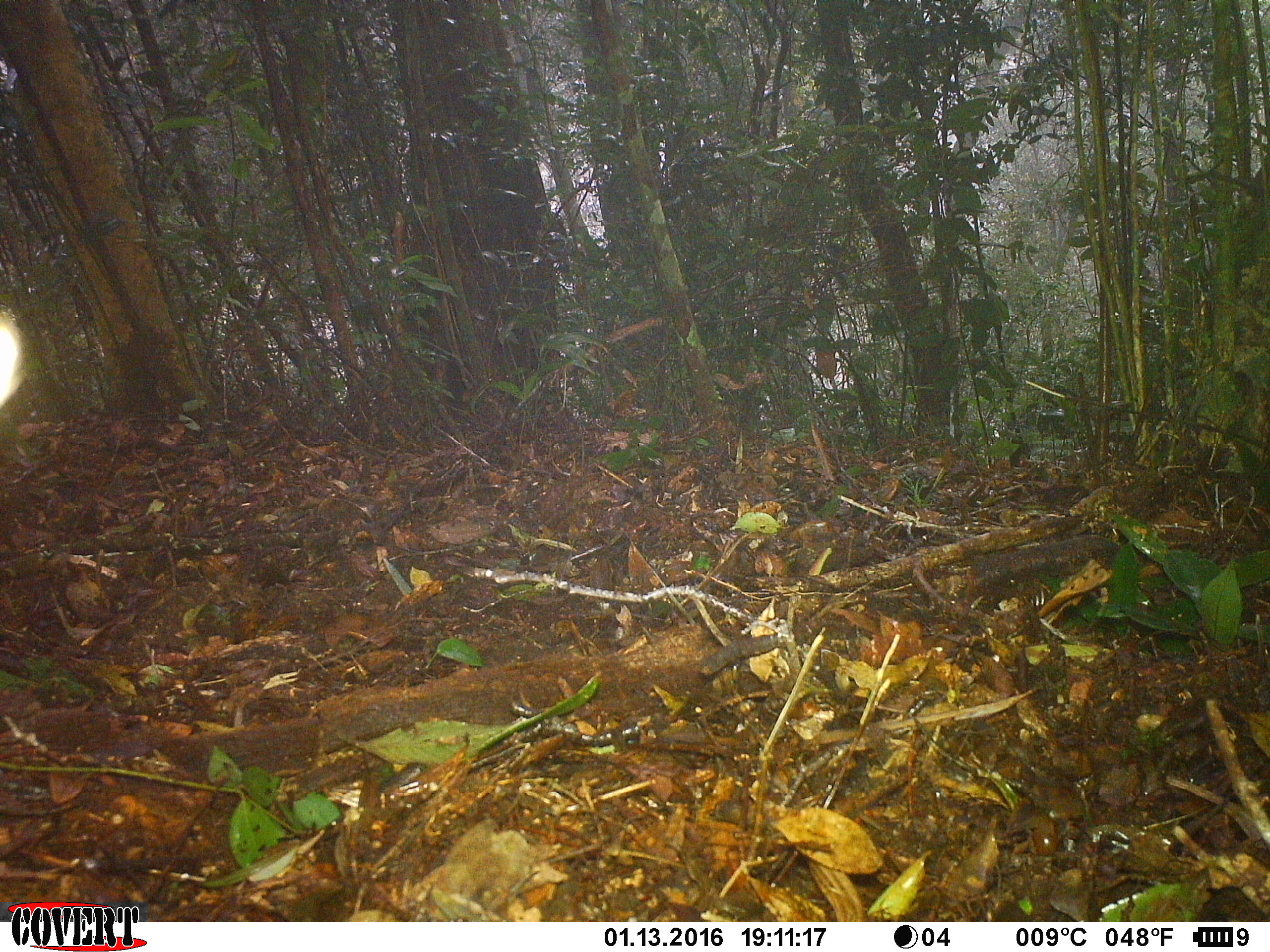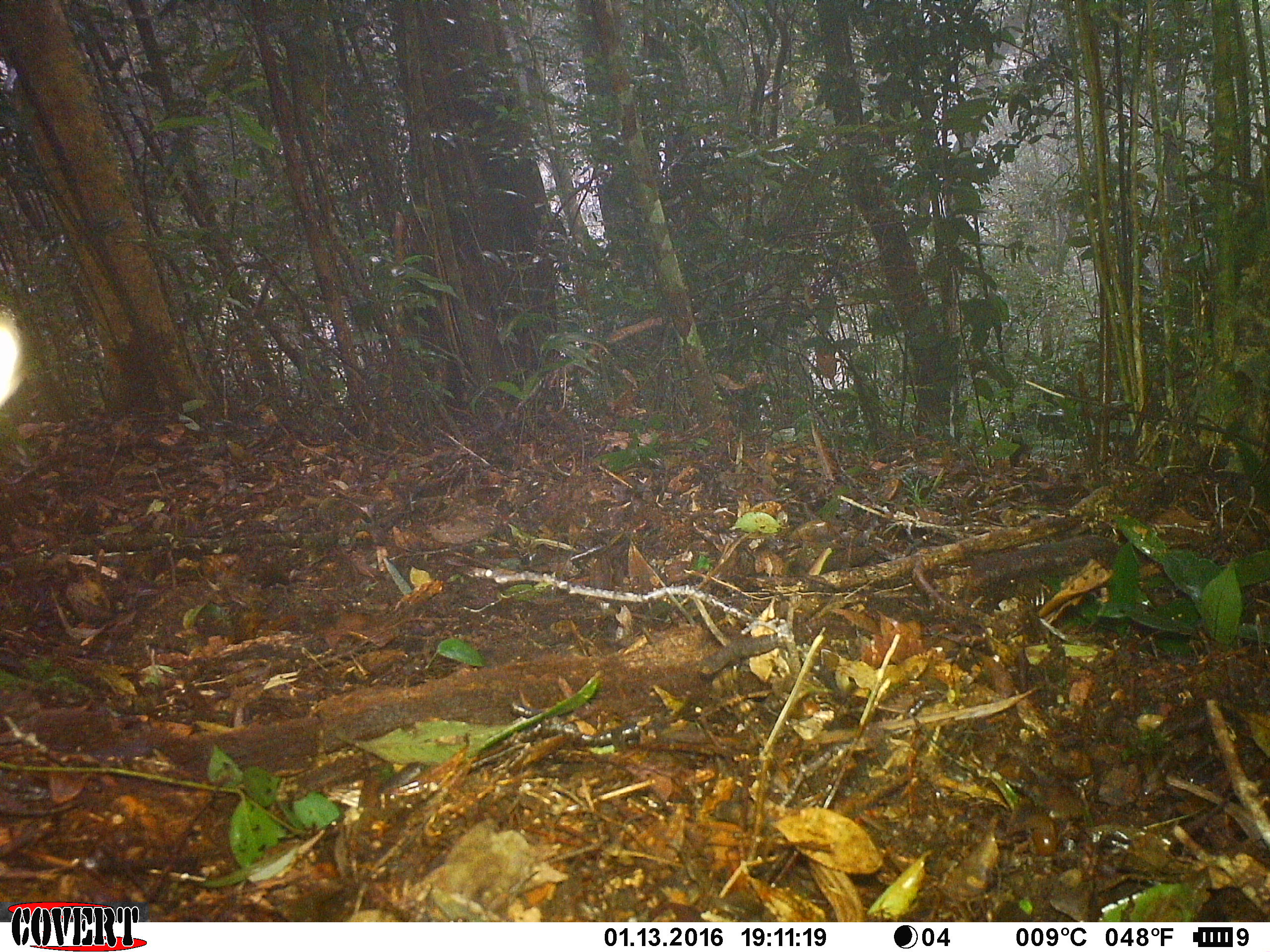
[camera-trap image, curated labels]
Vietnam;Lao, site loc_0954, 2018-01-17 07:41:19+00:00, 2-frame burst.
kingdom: Animalia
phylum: Chordata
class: Aves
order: Passeriformes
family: Muscicapidae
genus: Myophonus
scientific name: Myophonus caeruleus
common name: blue whistling thrush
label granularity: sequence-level